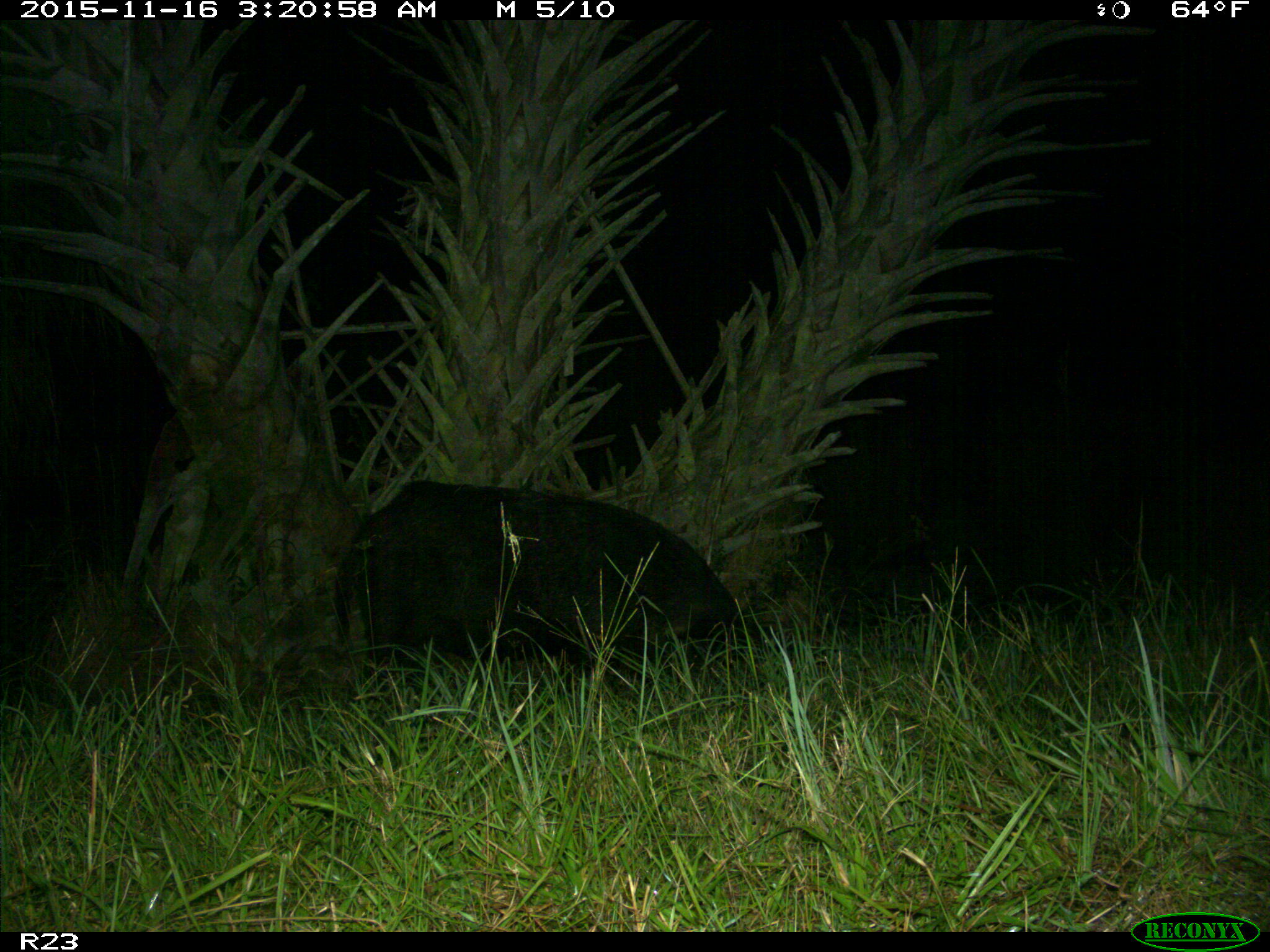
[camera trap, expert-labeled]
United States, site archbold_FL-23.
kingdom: Animalia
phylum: Chordata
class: Mammalia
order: Artiodactyla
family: Suidae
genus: Sus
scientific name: Sus scrofa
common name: wild boar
Sus scrofa (wild boar).